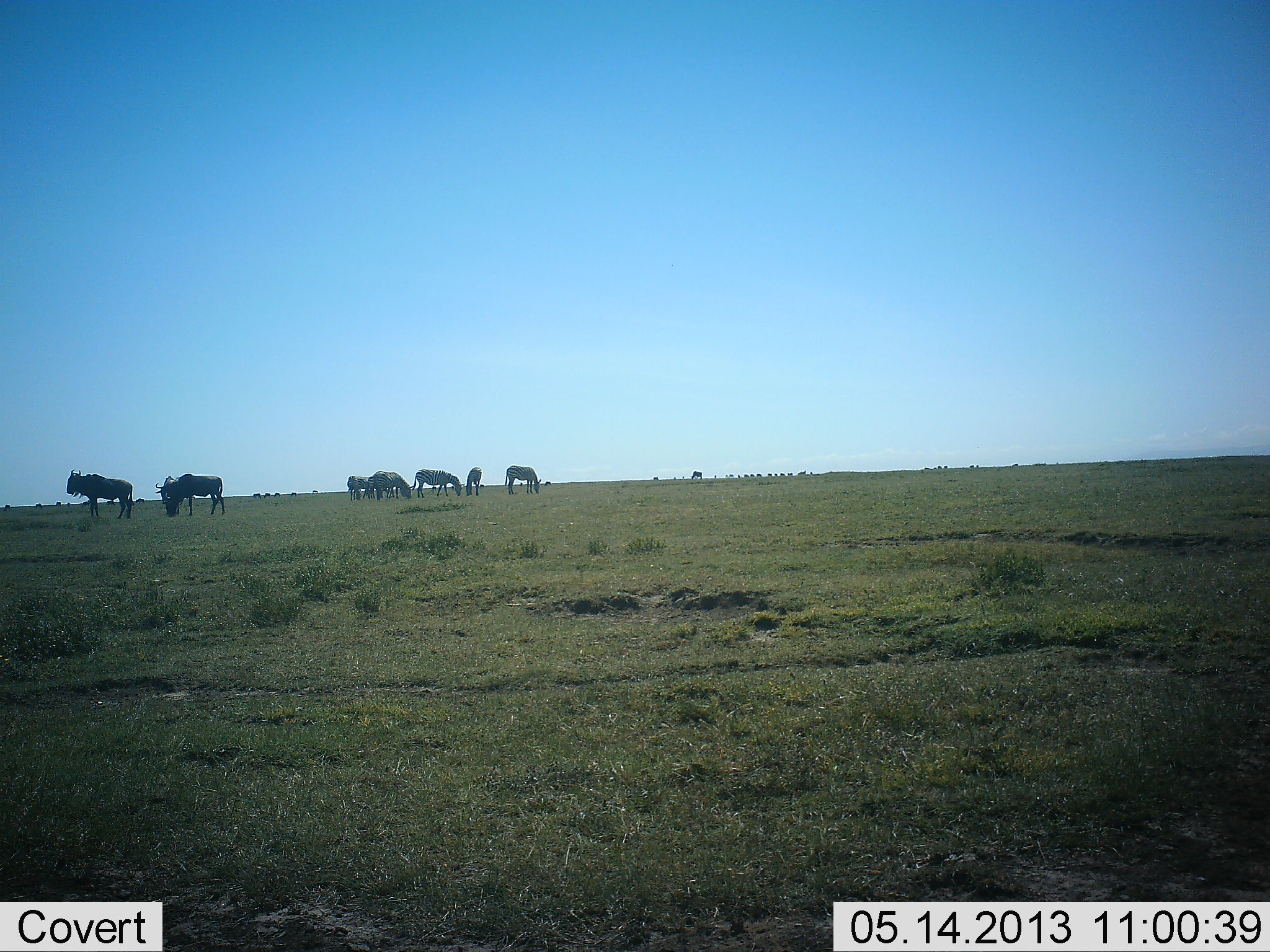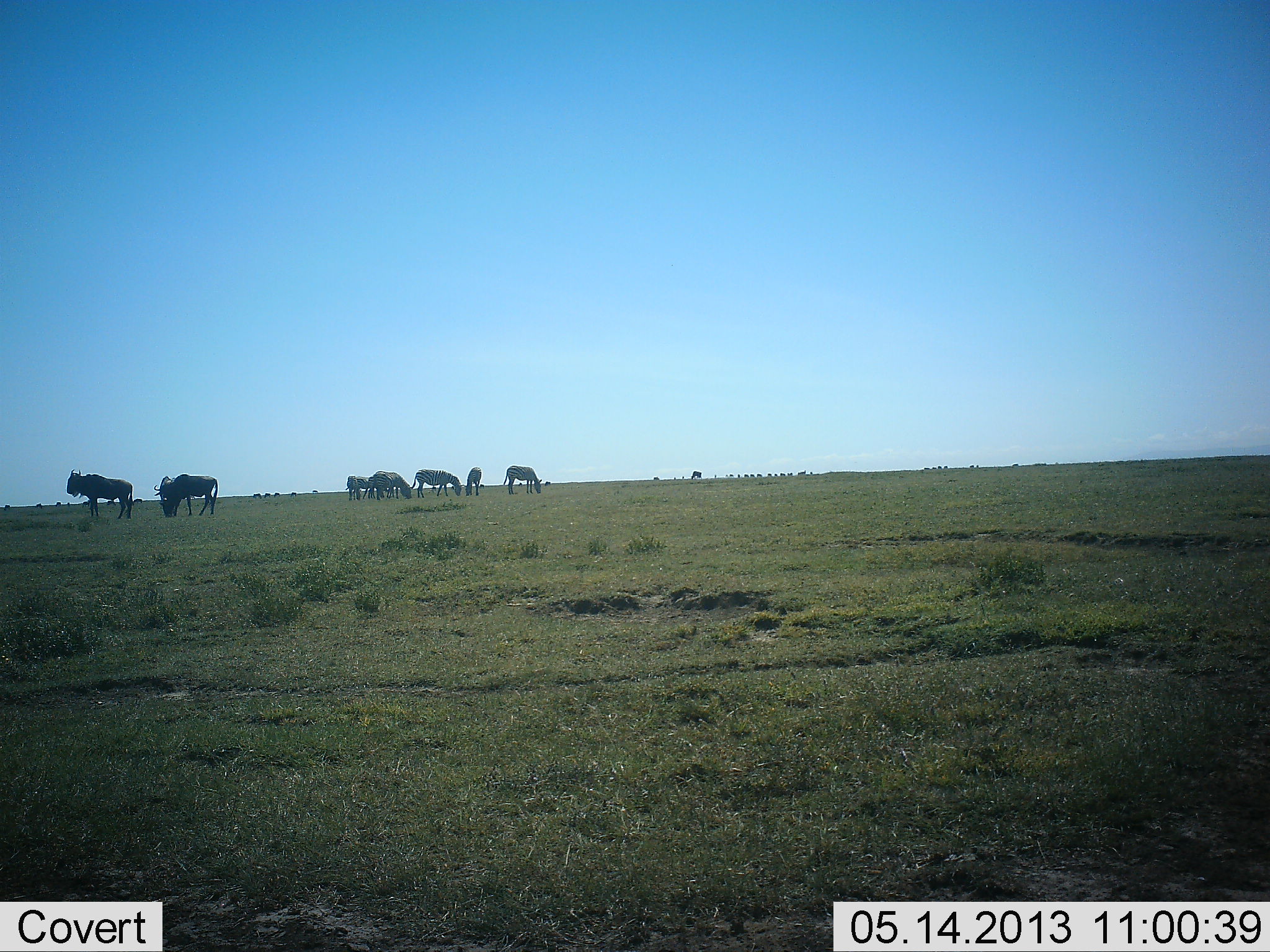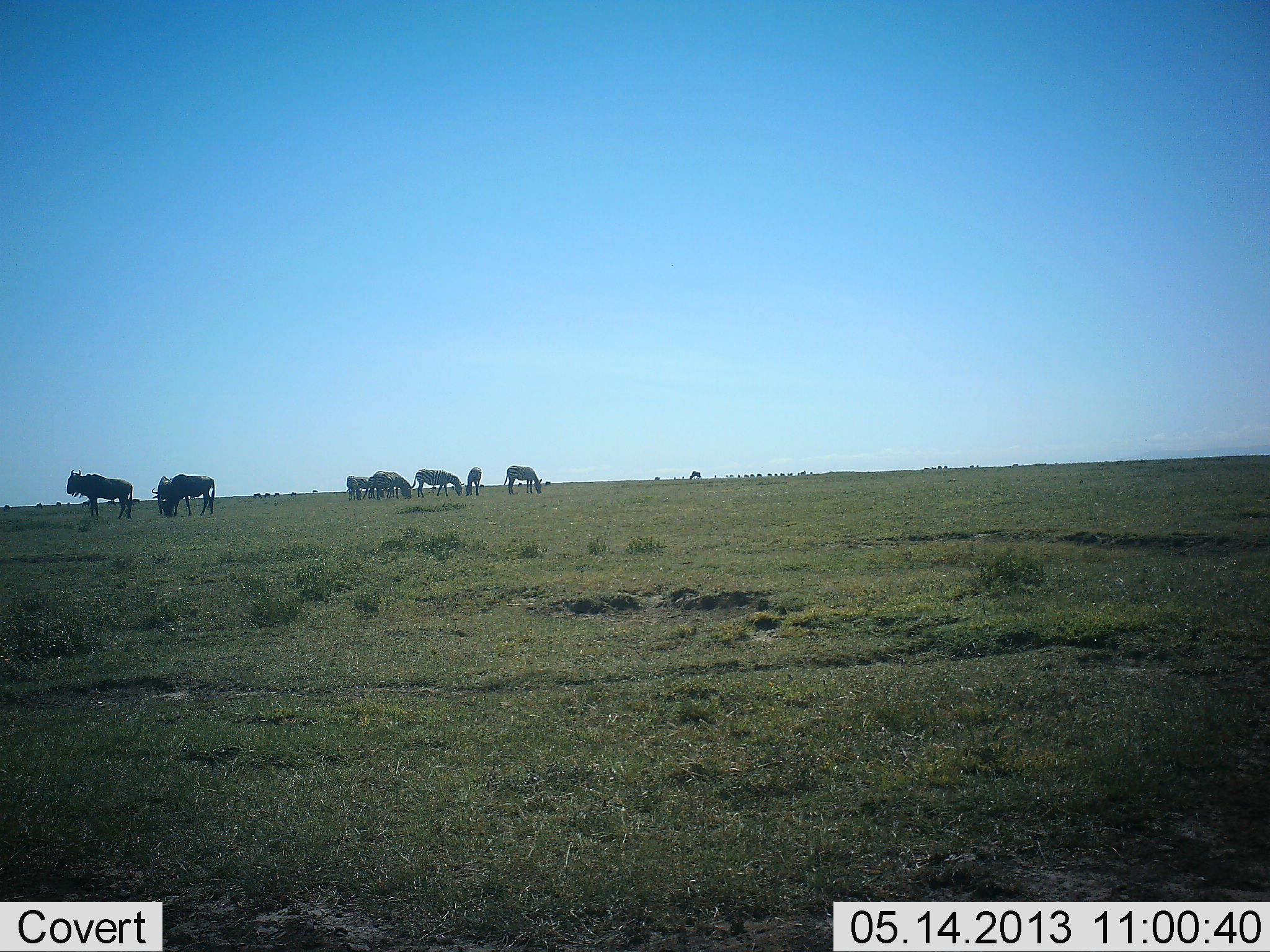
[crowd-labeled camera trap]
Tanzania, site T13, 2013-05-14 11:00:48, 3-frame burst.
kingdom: Animalia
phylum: Chordata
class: Mammalia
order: Artiodactyla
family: Bovidae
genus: Connochaetes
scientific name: Connochaetes taurinus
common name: blue wildebeest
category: wildebeest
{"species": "wildebeest (blue wildebeest) (Connochaetes taurinus)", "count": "10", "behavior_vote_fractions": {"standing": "55%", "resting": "9%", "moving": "27%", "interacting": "9%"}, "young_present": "9%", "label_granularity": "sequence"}